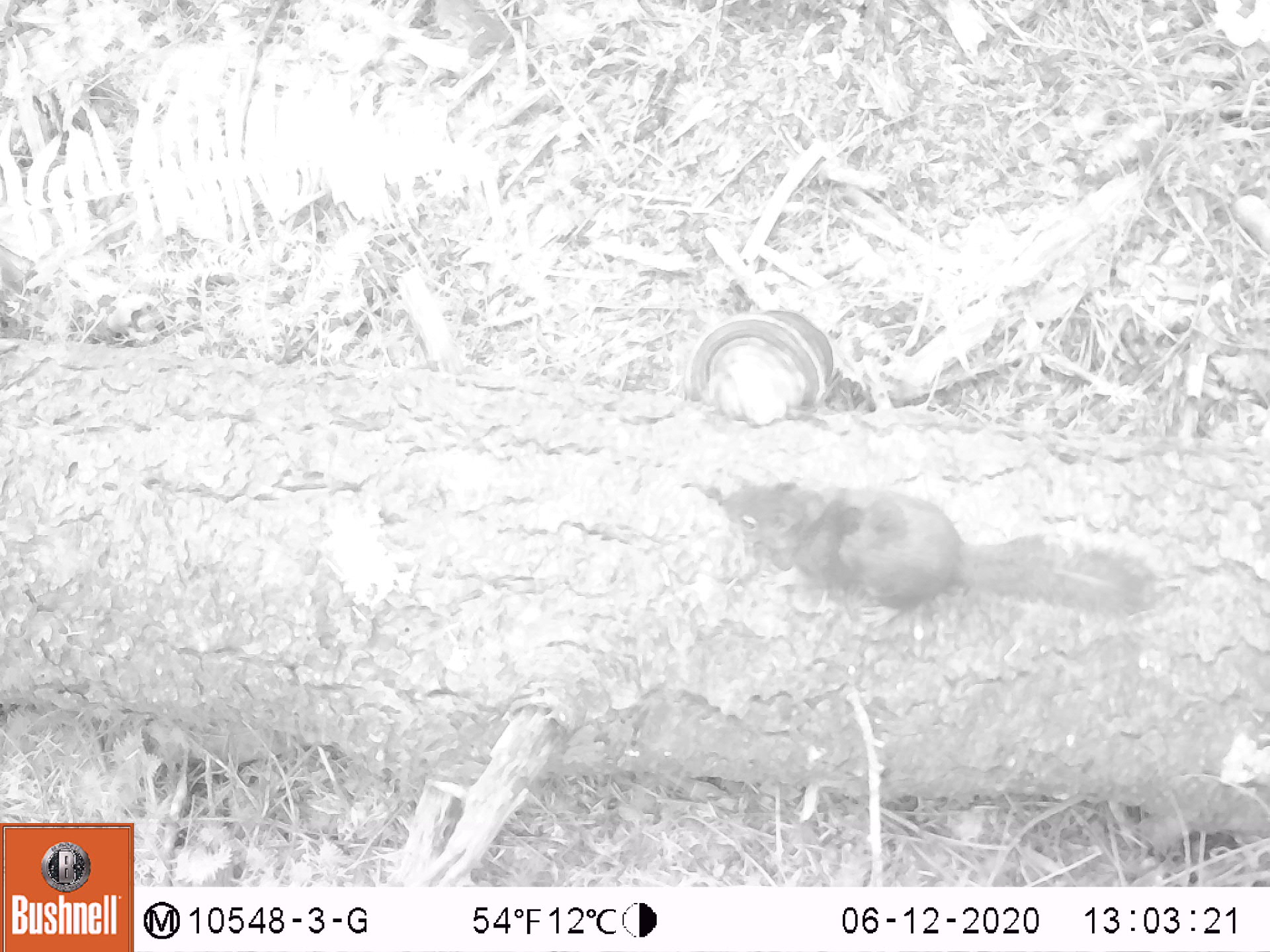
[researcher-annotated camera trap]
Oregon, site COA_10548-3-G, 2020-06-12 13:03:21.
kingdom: Animalia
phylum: Chordata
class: Mammalia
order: Rodentia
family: Sciuridae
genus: Tamiasciurus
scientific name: Tamiasciurus douglasii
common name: douglas squirrel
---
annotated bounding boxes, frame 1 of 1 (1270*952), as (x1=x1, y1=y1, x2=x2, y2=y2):
douglas squirrel: (x1=716, y1=475, x2=1172, y2=633)